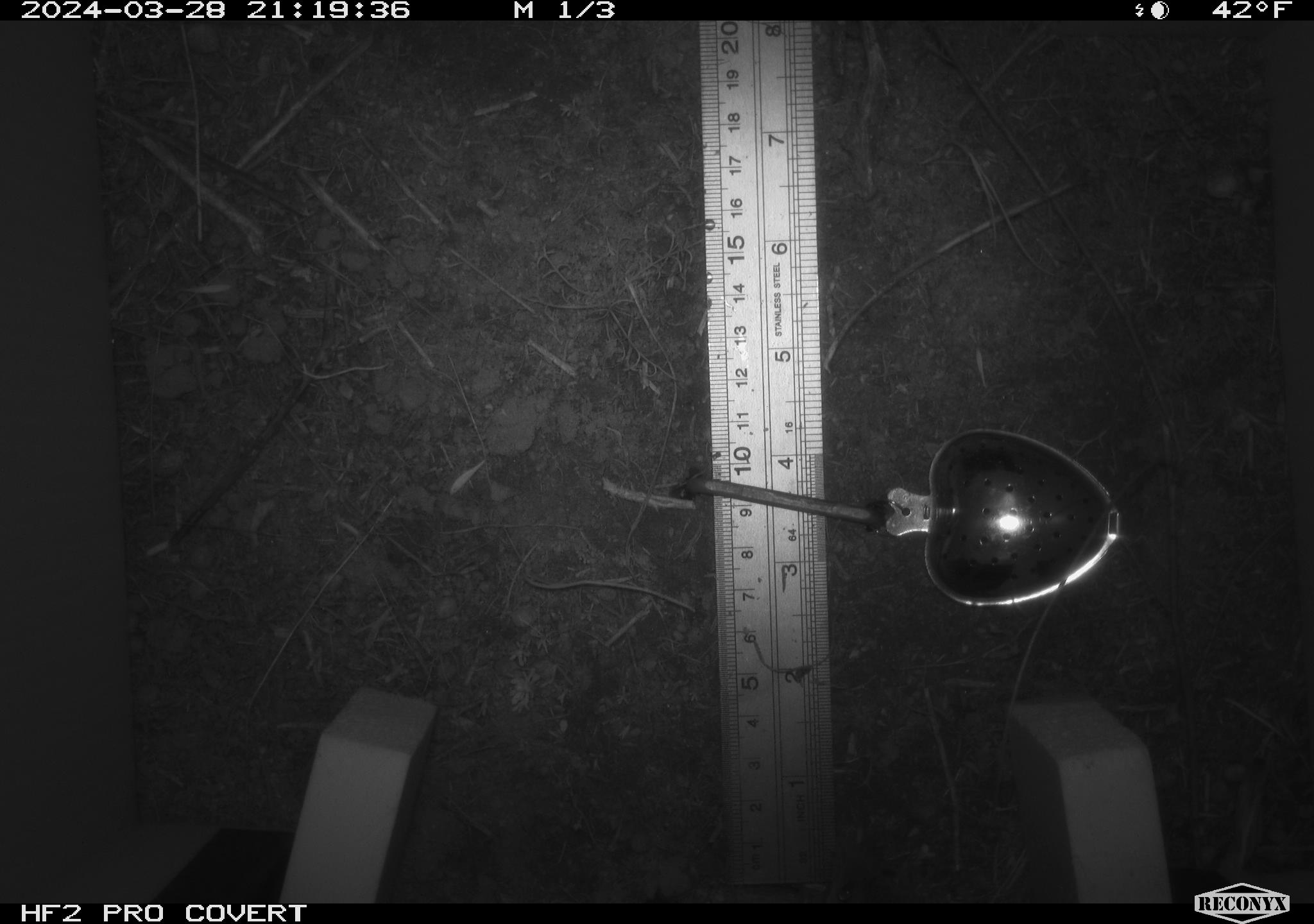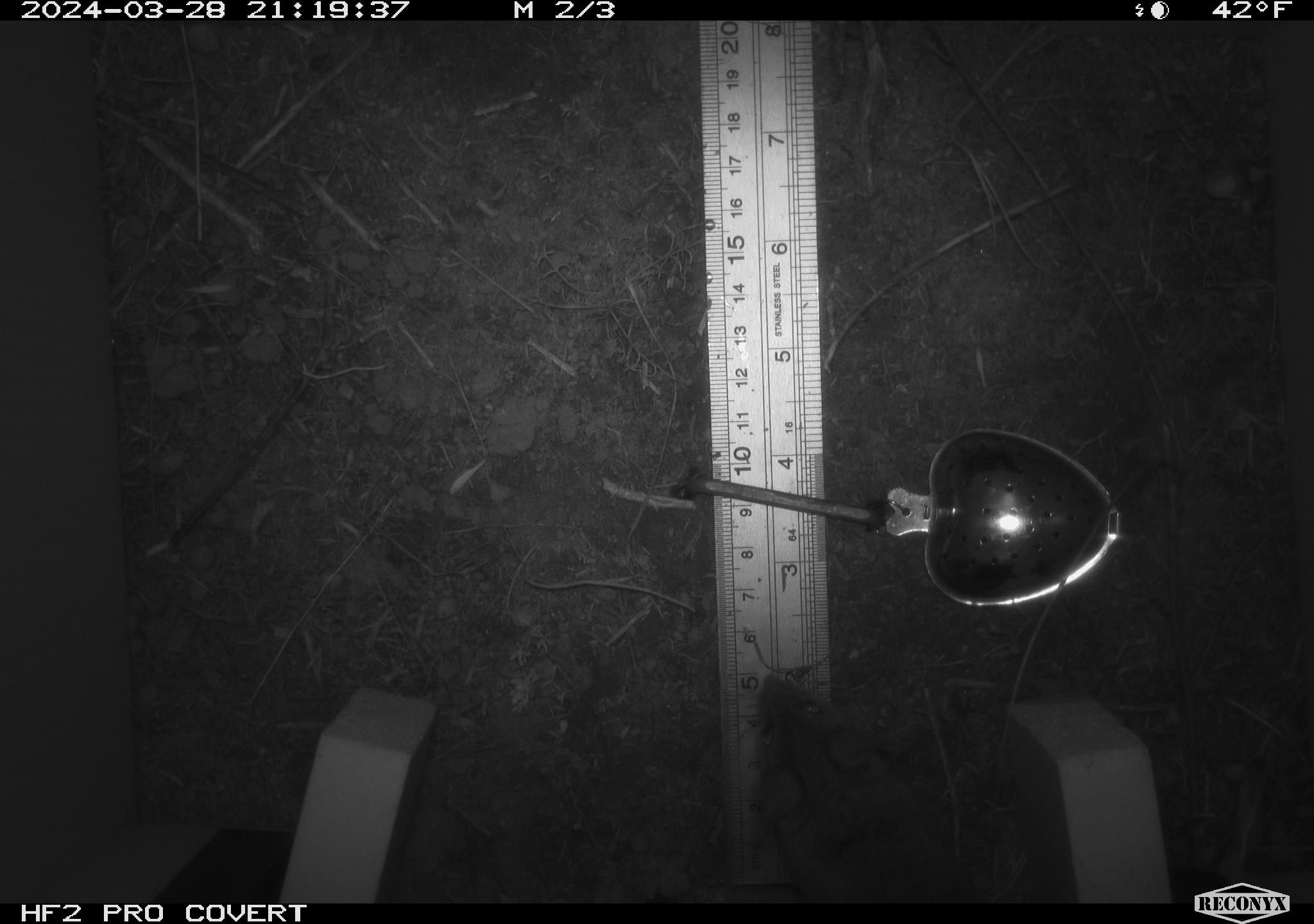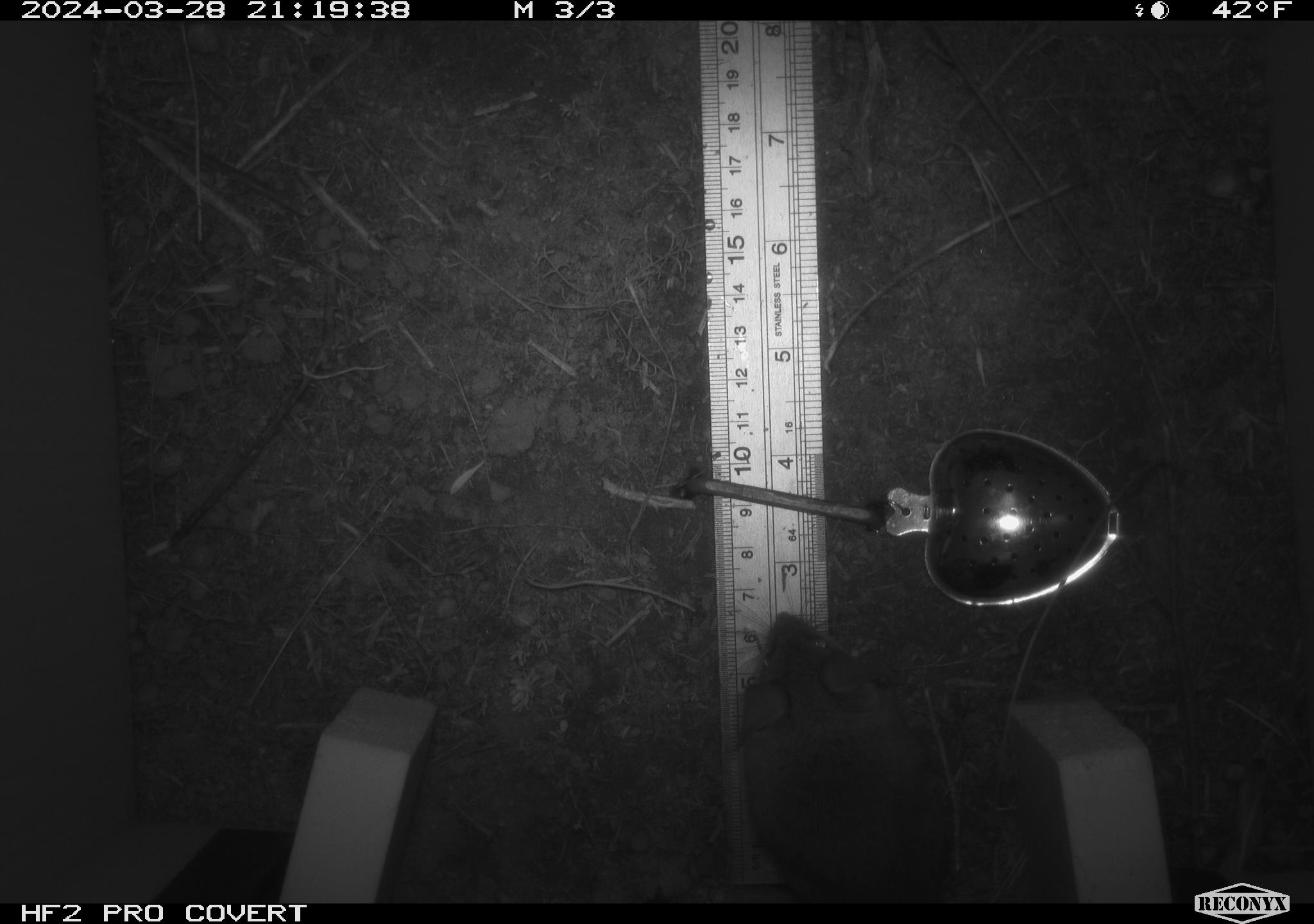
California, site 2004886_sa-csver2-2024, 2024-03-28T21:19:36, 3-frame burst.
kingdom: Animalia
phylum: Chordata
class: Mammalia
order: Rodentia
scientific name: Rodentia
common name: rodent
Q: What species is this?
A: Rodent (Rodentia).